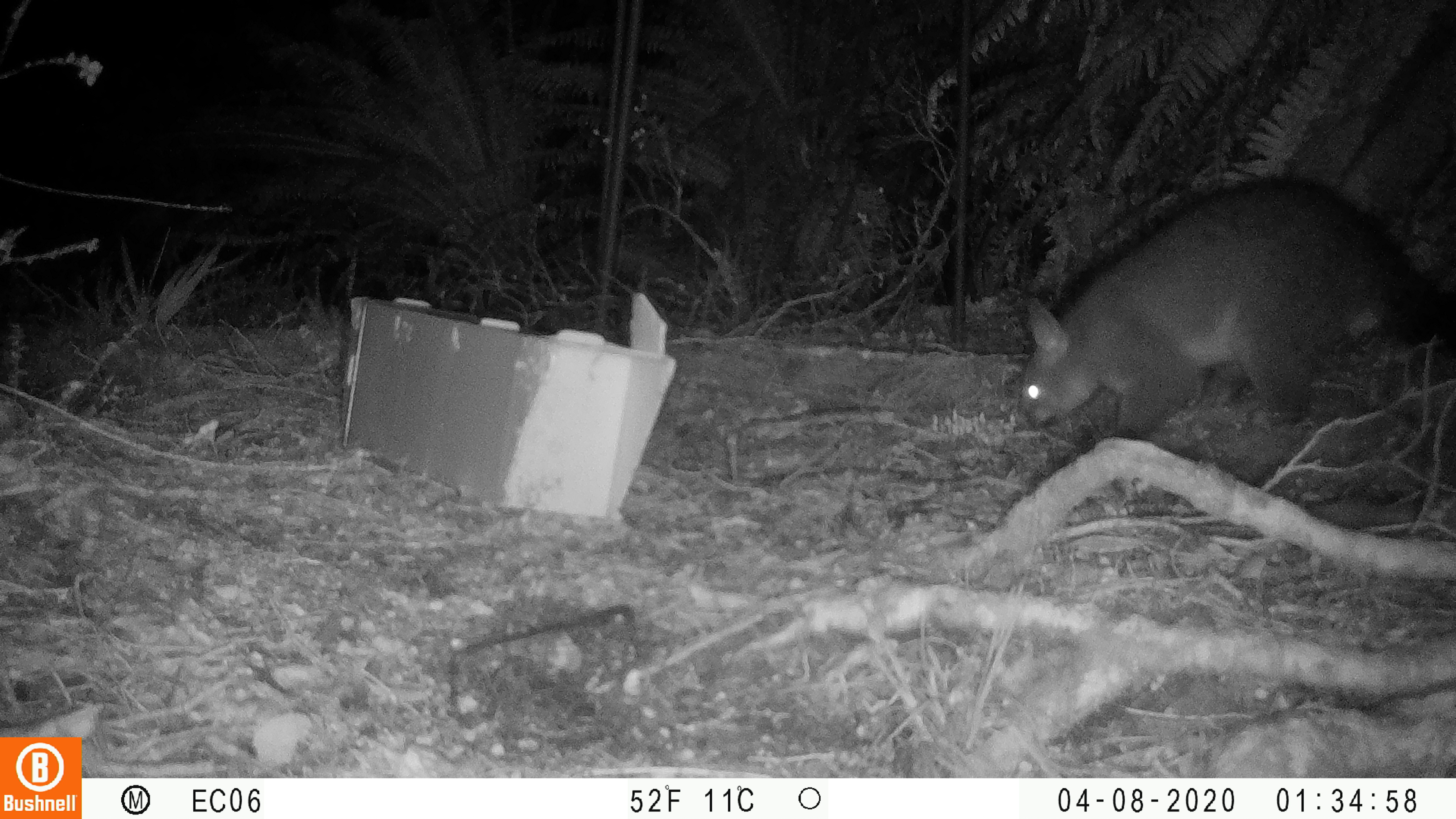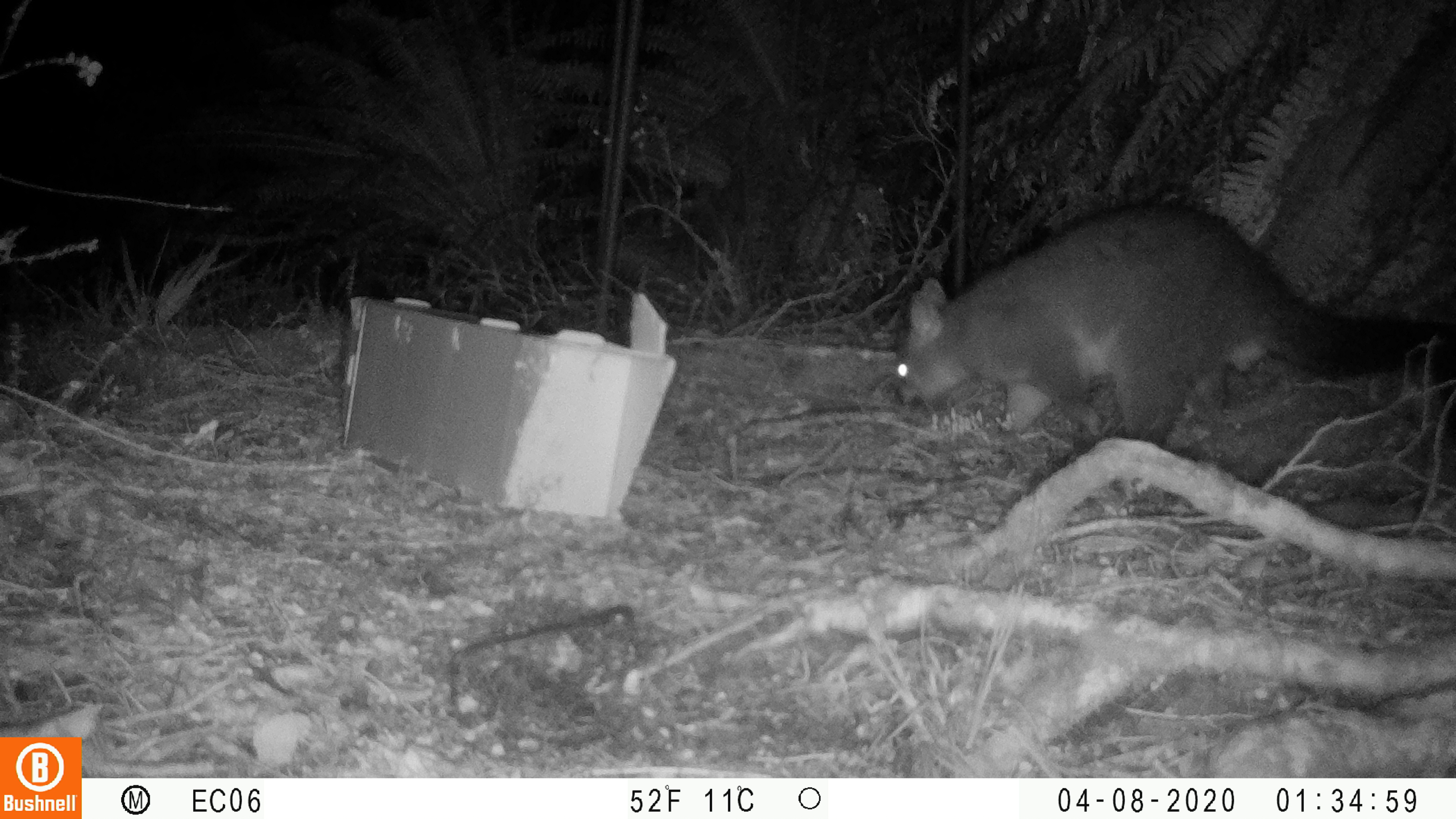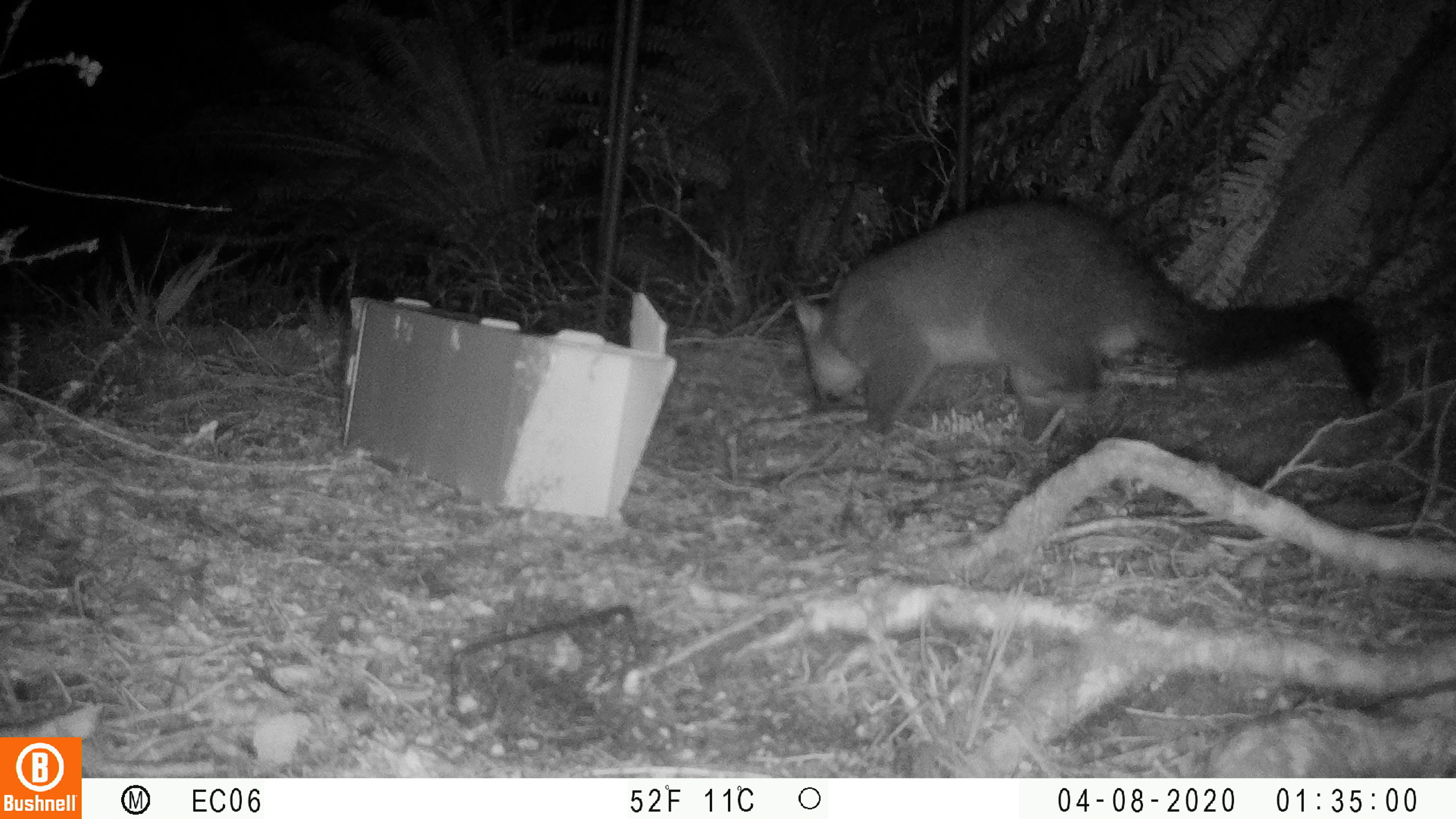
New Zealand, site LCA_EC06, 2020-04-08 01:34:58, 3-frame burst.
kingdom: Animalia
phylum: Chordata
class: Mammalia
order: Diprotodontia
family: Phalangeridae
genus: Trichosurus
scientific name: Trichosurus vulpecula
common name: common brushtail possum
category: possum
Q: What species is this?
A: Possum (common brushtail possum) (Trichosurus vulpecula).